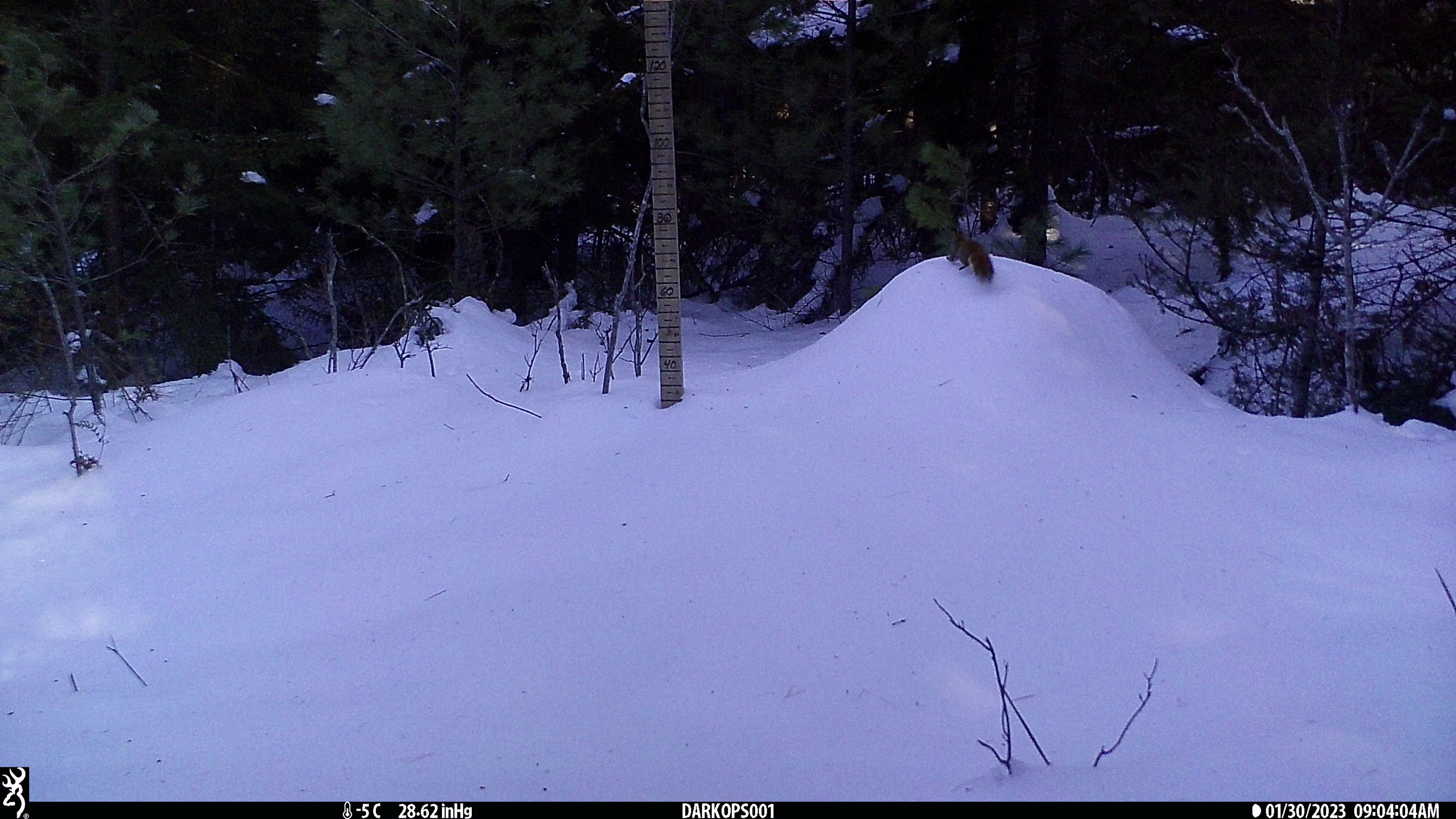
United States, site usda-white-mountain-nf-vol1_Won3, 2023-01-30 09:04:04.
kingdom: Animalia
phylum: Chordata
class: Mammalia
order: Rodentia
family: Sciuridae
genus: Tamiasciurus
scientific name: Tamiasciurus hudsonicus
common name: red squirrel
Red squirrel (Tamiasciurus hudsonicus).